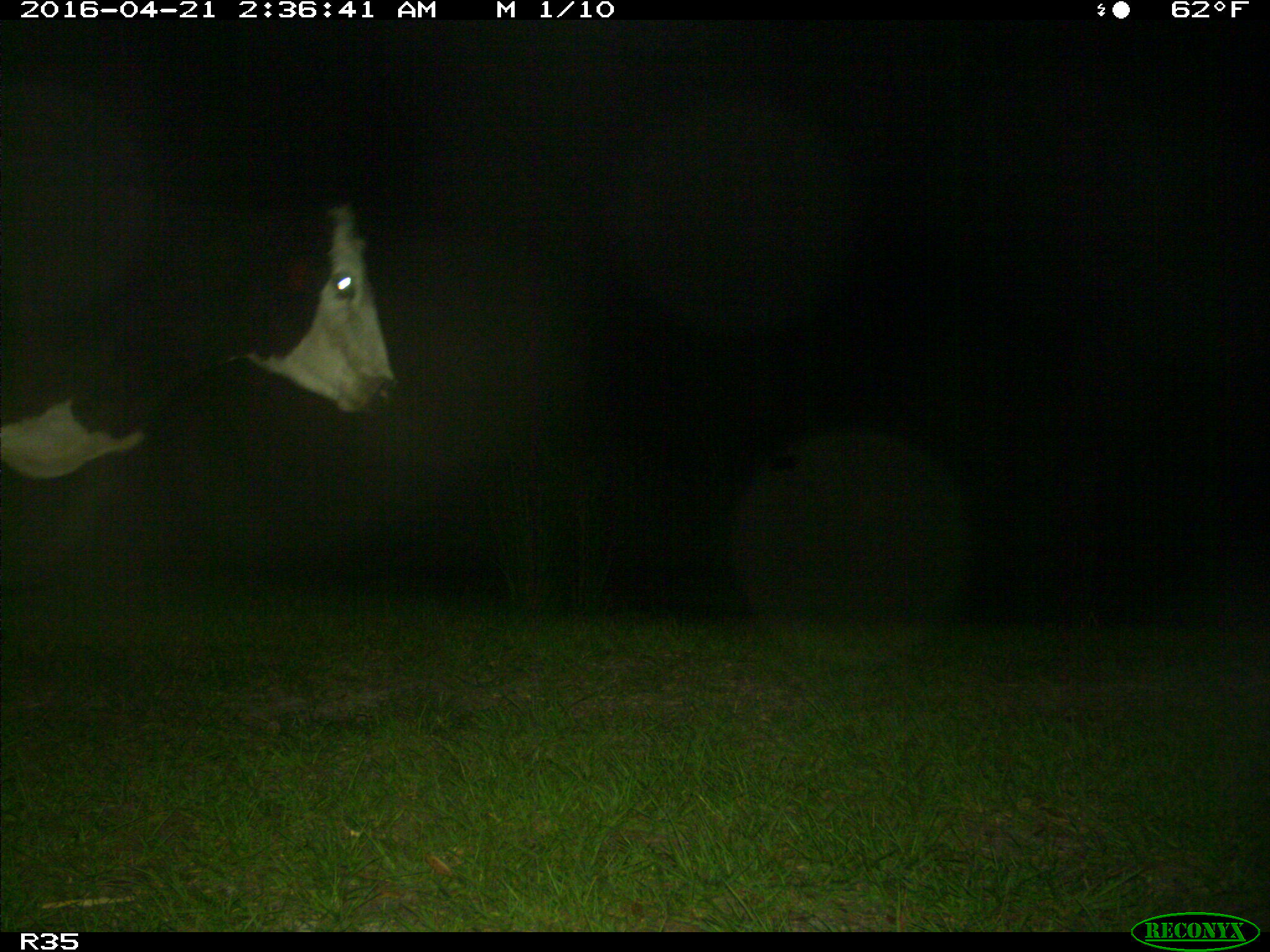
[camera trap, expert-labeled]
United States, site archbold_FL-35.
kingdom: Animalia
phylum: Chordata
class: Mammalia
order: Artiodactyla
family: Bovidae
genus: Bos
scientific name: Bos taurus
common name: domestic cow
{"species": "Bos taurus (domestic cow)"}